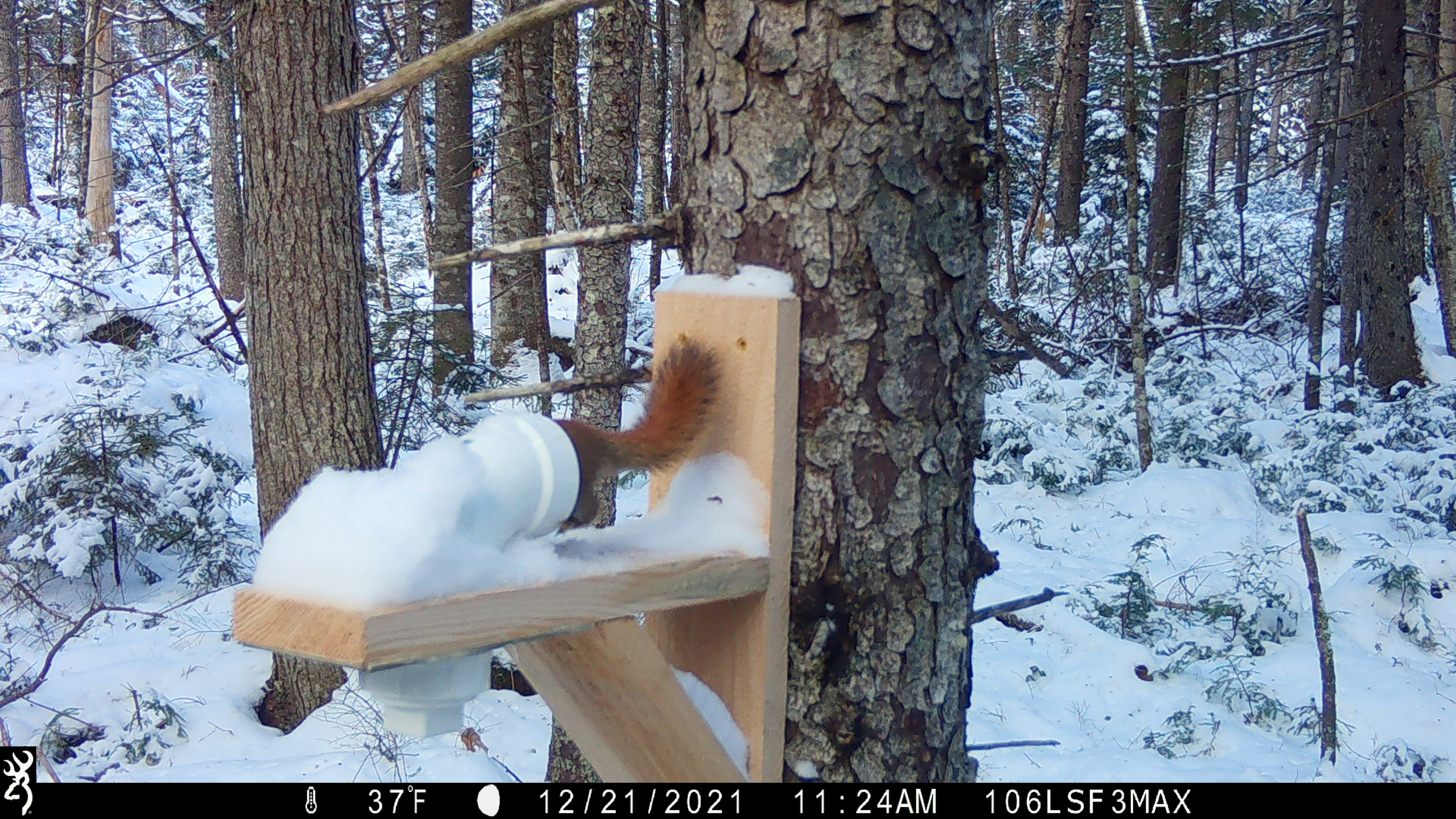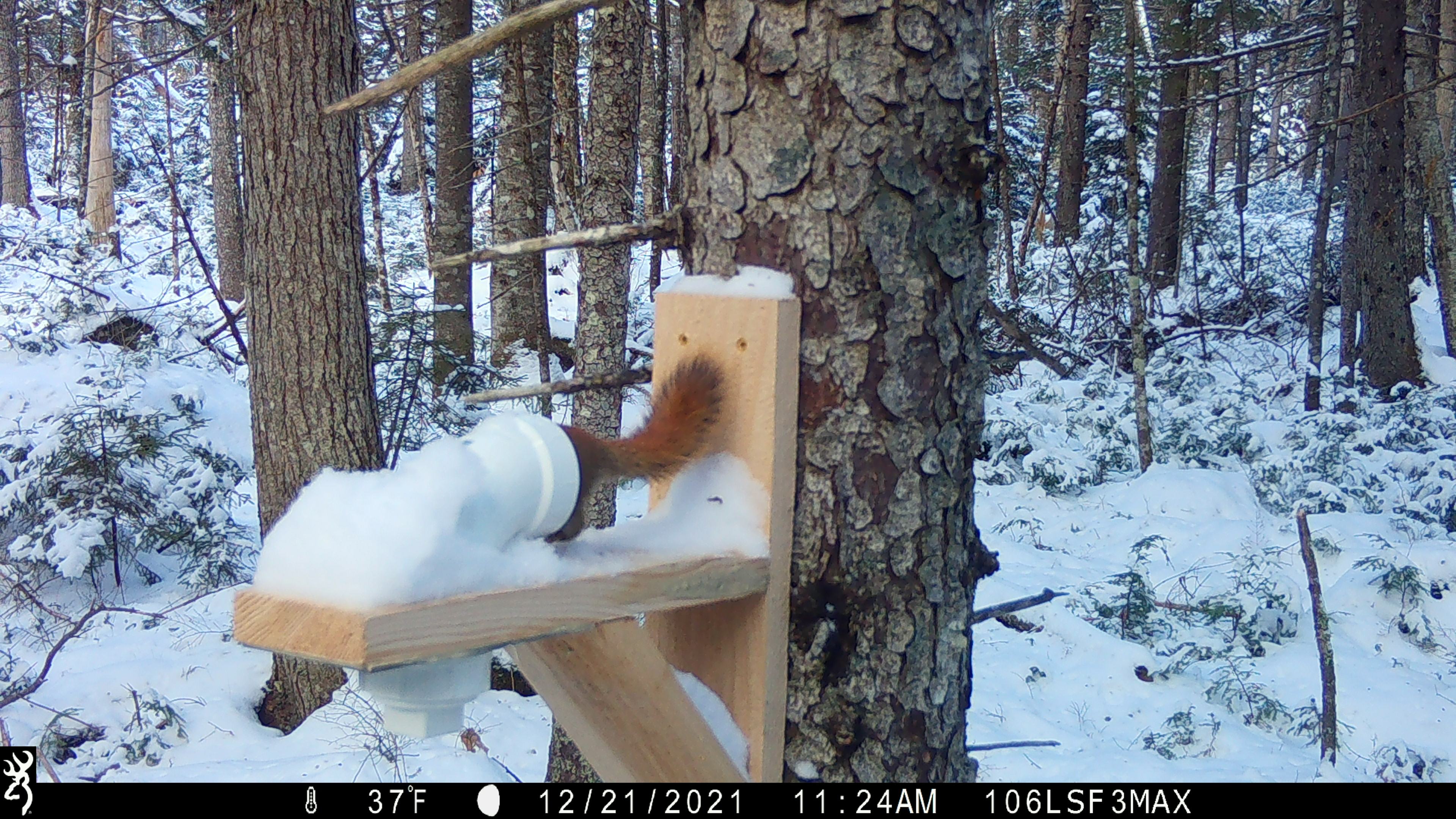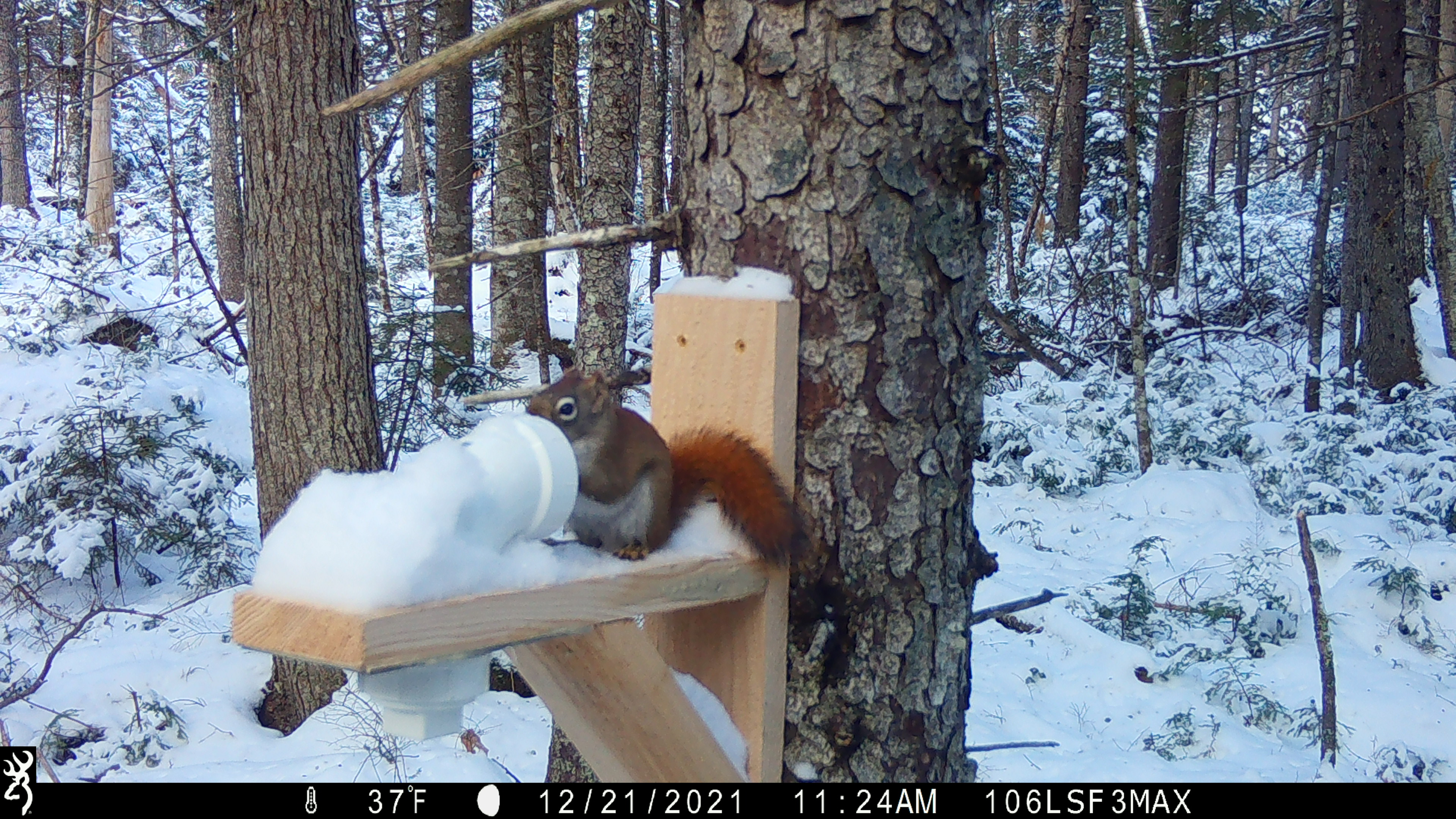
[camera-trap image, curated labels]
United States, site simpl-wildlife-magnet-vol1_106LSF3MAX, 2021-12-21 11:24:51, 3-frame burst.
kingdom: Animalia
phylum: Chordata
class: Mammalia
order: Rodentia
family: Sciuridae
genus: Tamiasciurus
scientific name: Tamiasciurus hudsonicus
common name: red squirrel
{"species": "red squirrel (Tamiasciurus hudsonicus)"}